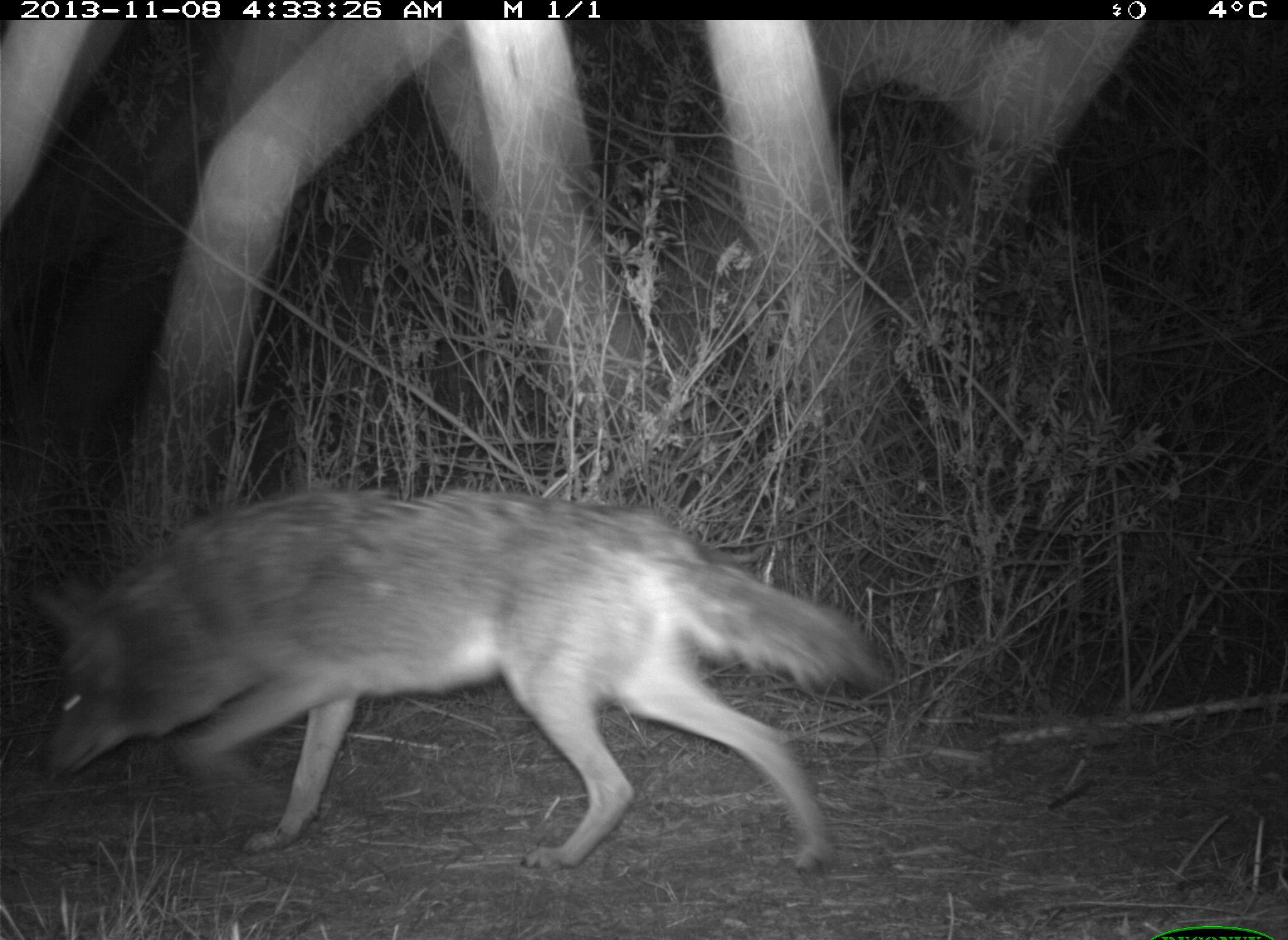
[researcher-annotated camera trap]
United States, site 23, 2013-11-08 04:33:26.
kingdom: Animalia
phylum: Chordata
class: Mammalia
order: Carnivora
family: Canidae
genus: Canis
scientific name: Canis latrans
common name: coyote